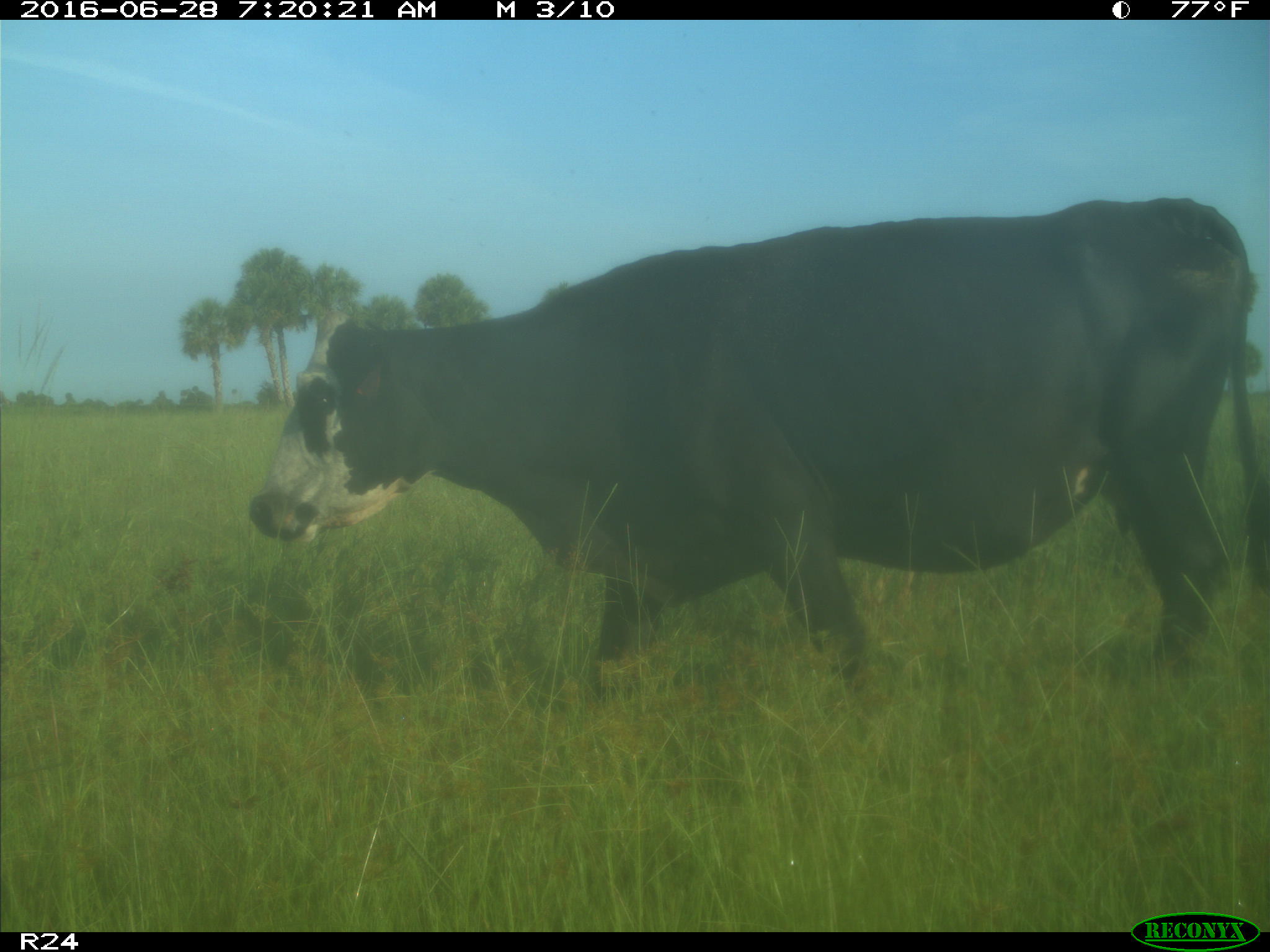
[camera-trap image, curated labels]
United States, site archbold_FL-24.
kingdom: Animalia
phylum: Chordata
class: Mammalia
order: Artiodactyla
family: Bovidae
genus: Bos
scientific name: Bos taurus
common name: domestic cow